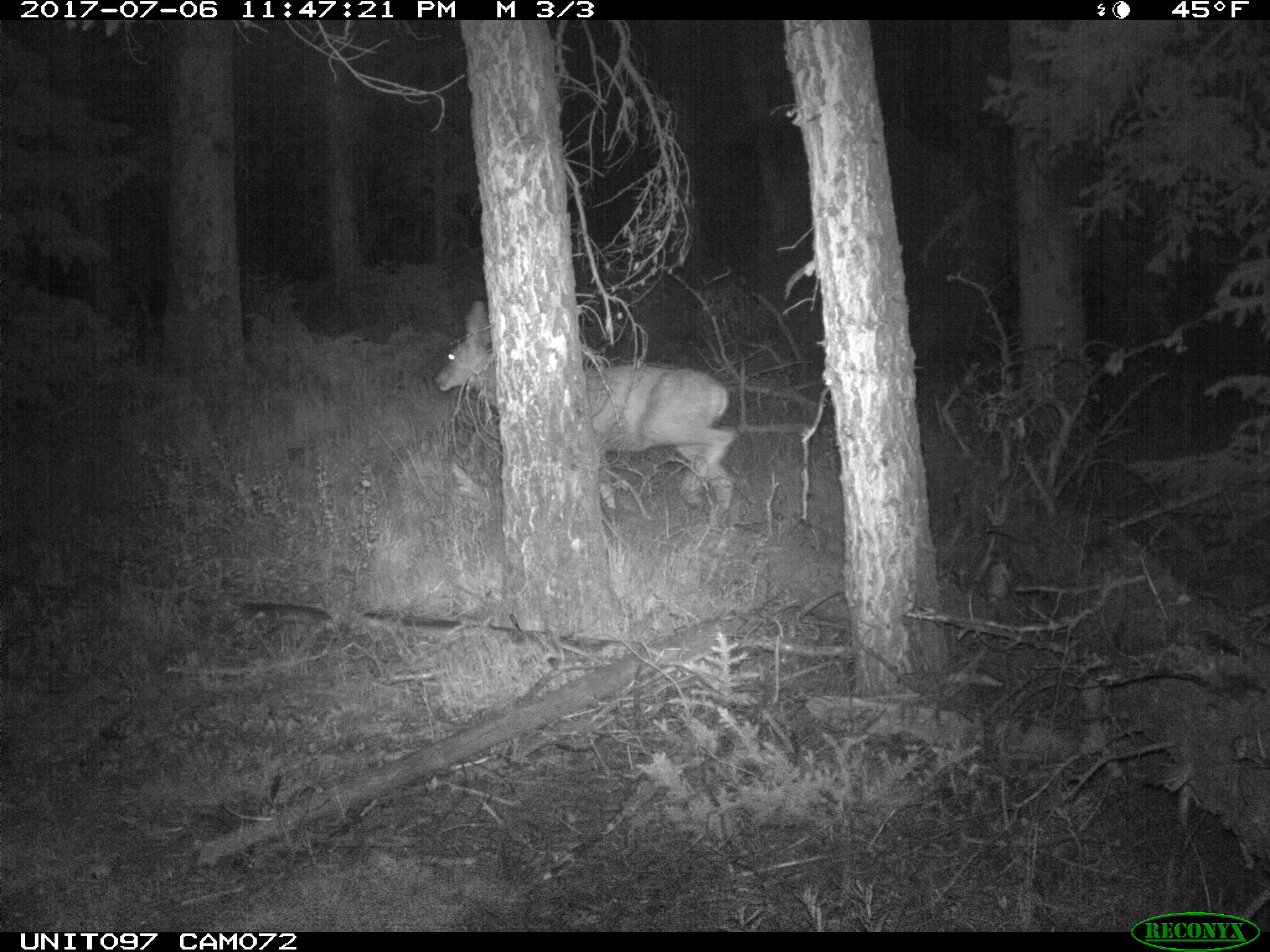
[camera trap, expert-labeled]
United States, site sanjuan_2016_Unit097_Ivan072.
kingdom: Animalia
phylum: Chordata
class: Mammalia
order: Artiodactyla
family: Cervidae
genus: Odocoileus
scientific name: Odocoileus hemionus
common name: mule deer